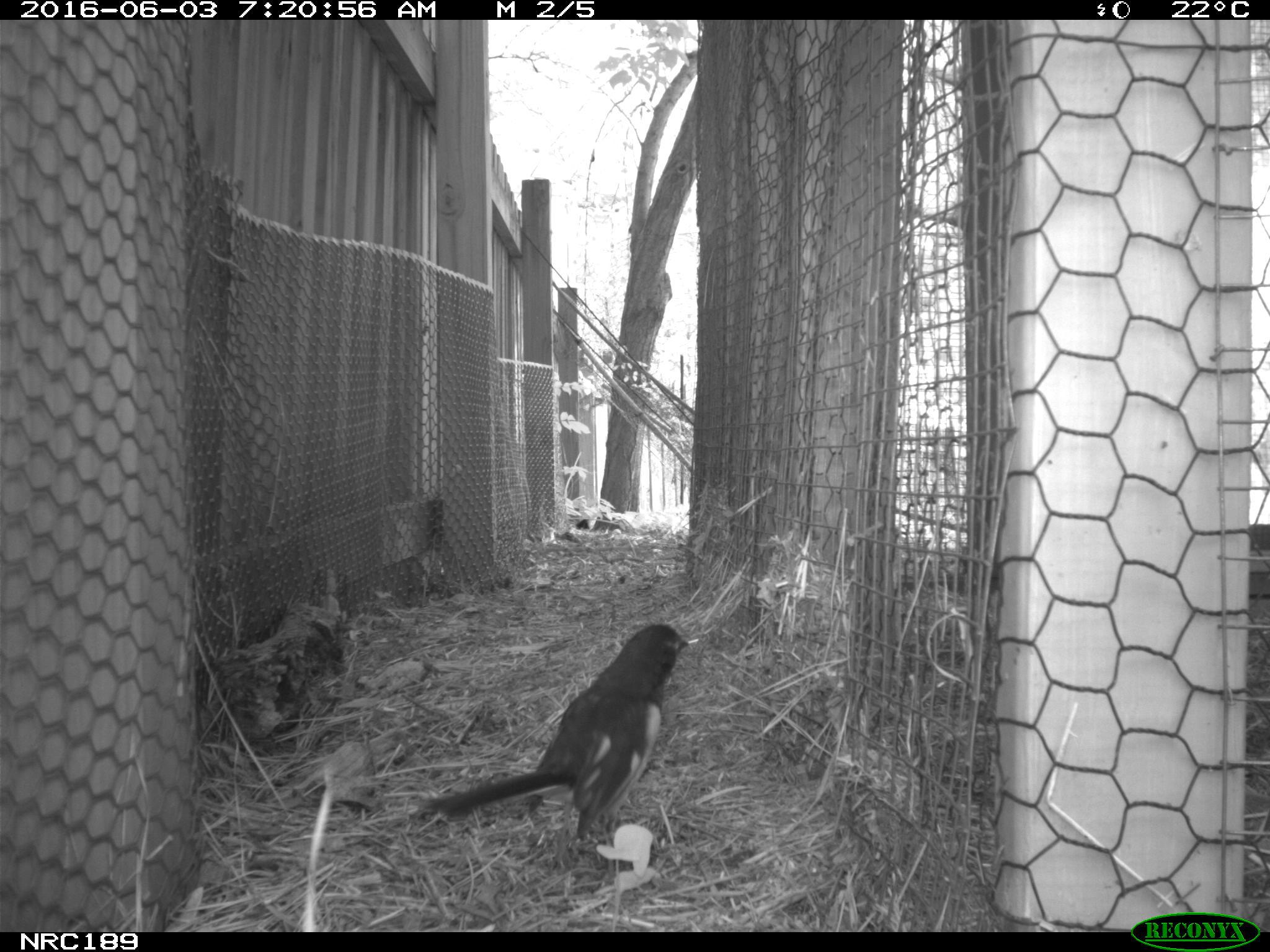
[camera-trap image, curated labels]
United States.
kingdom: Animalia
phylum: Chordata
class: Aves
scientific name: Aves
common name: bird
Bird (Aves).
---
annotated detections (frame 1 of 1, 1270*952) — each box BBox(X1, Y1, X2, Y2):
Bird: BBox(414, 615, 701, 854)